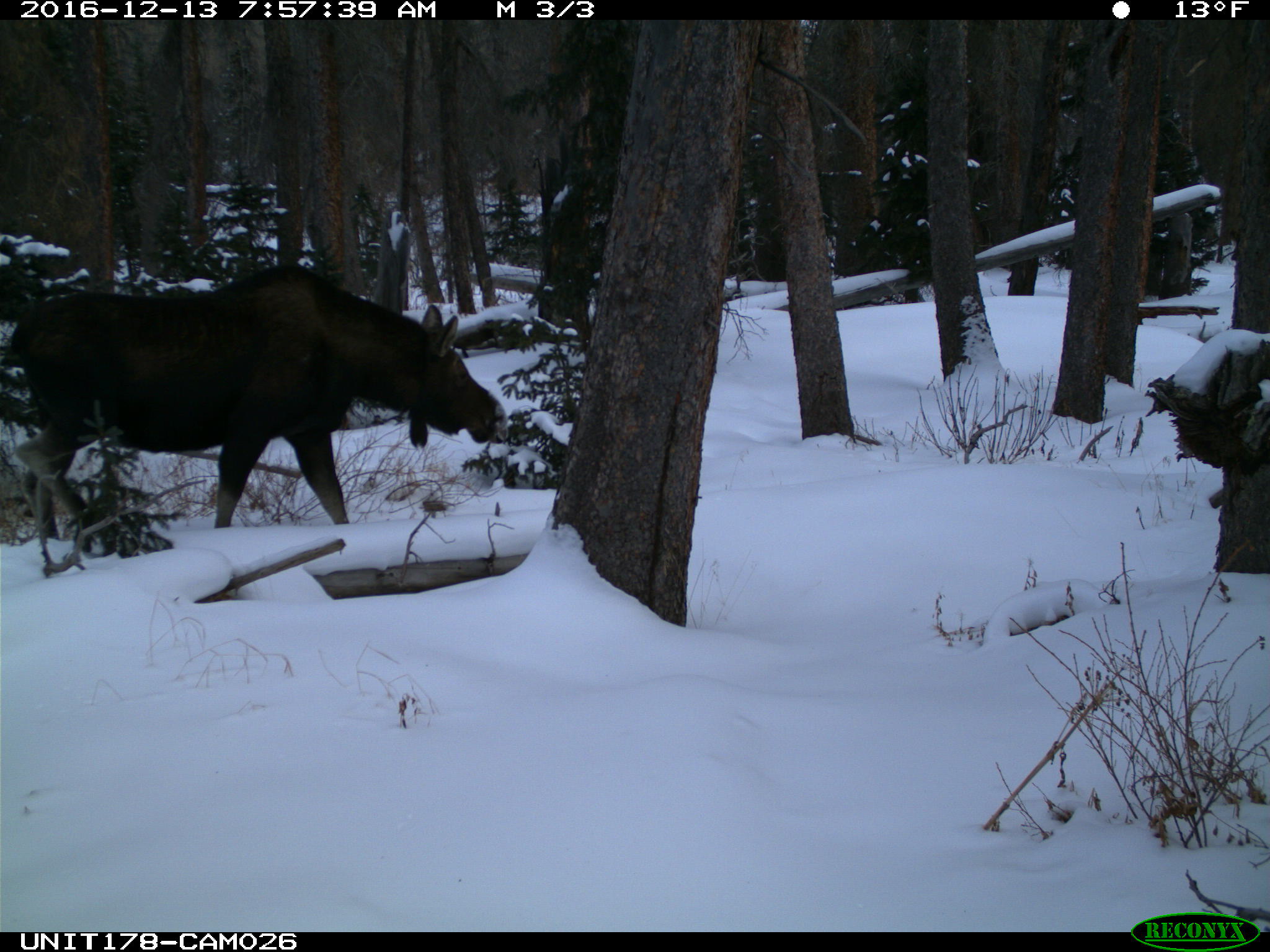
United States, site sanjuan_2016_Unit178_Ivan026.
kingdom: Animalia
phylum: Chordata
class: Mammalia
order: Artiodactyla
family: Cervidae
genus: Alces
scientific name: Alces alces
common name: moose